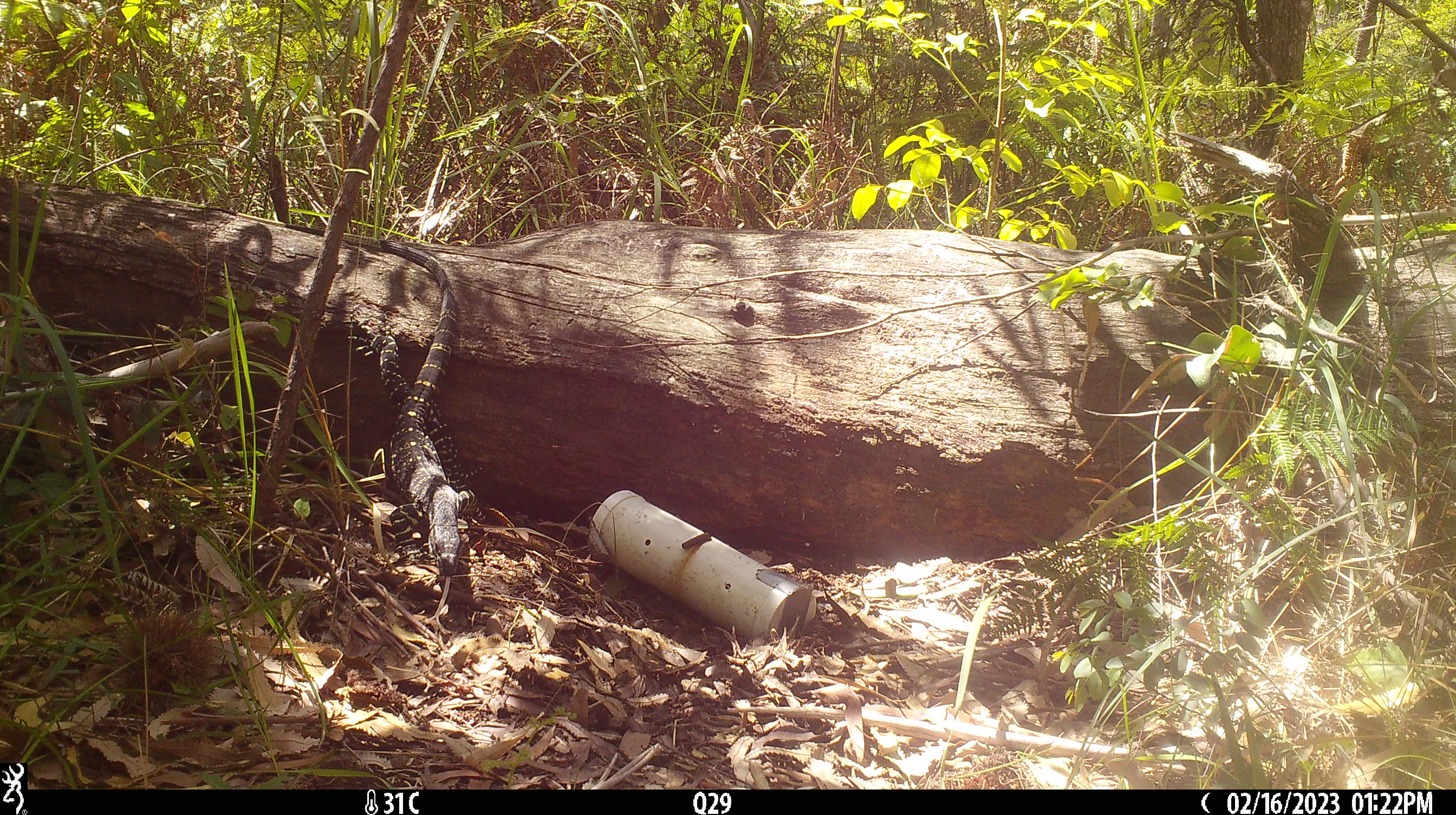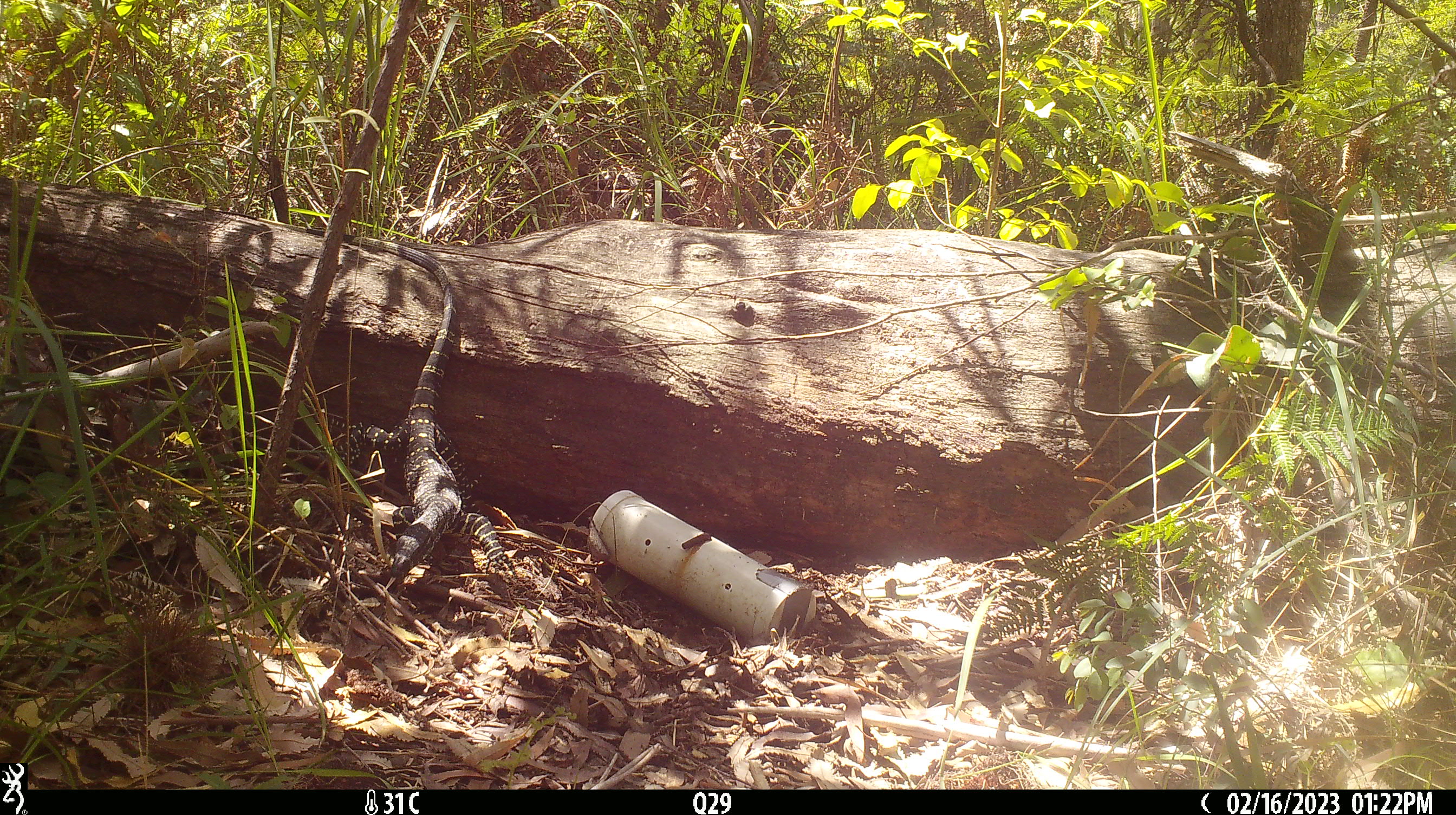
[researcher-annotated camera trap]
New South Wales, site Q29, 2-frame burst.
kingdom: Animalia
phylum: Chordata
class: Reptilia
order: Squamata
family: Varanidae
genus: Varanus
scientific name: Varanus varius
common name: lace monitor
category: goanna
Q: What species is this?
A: Goanna (lace monitor) (Varanus varius).